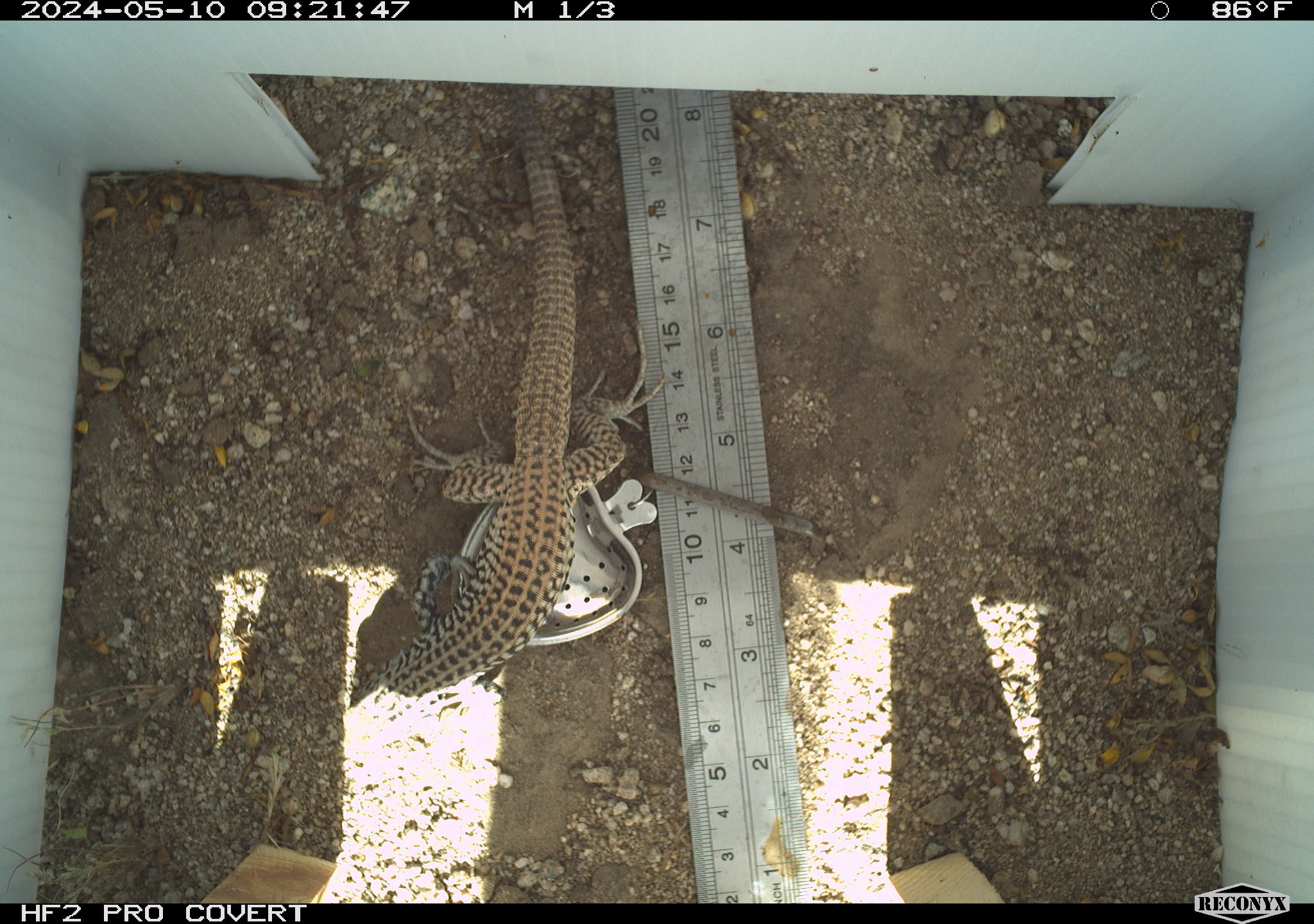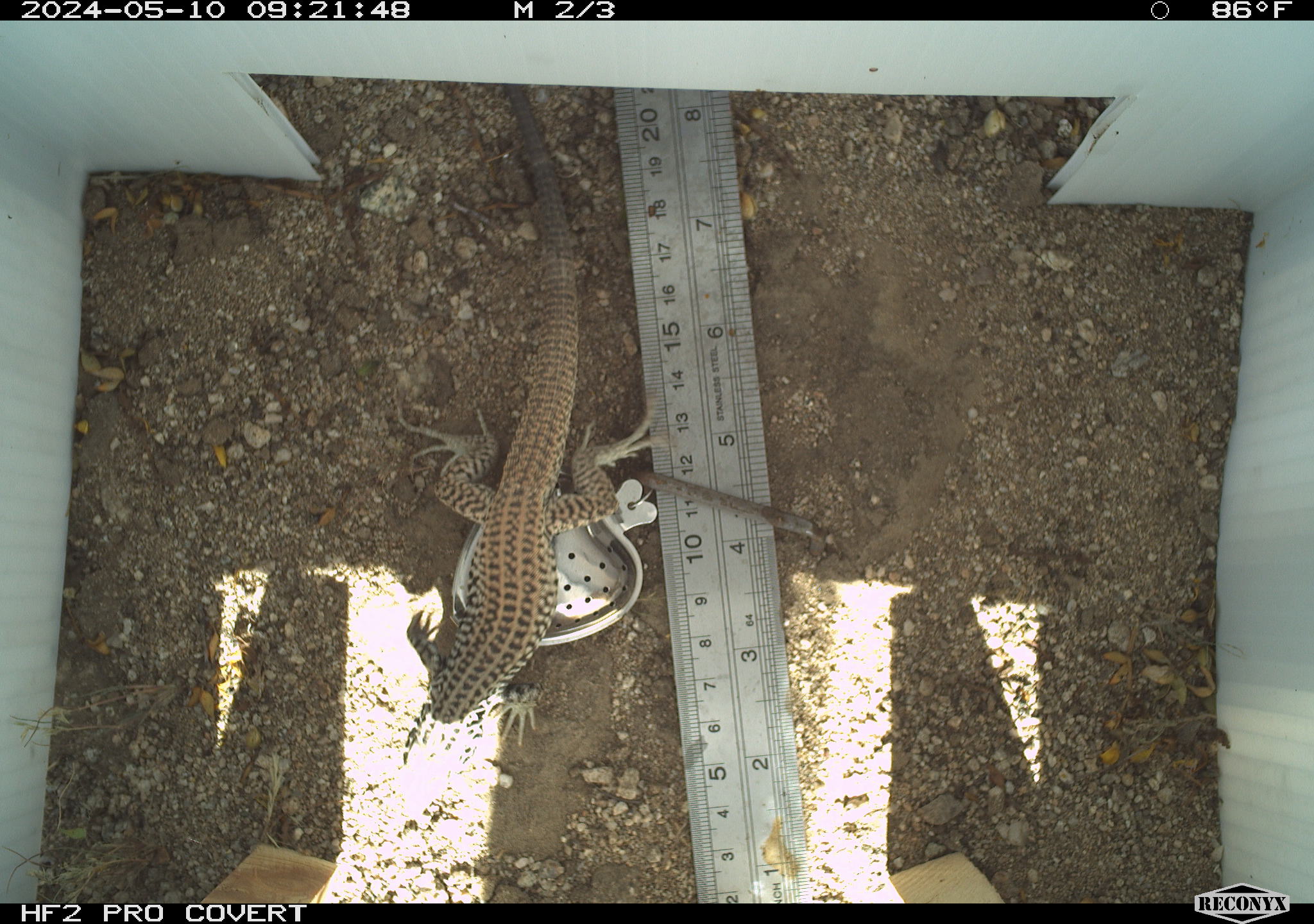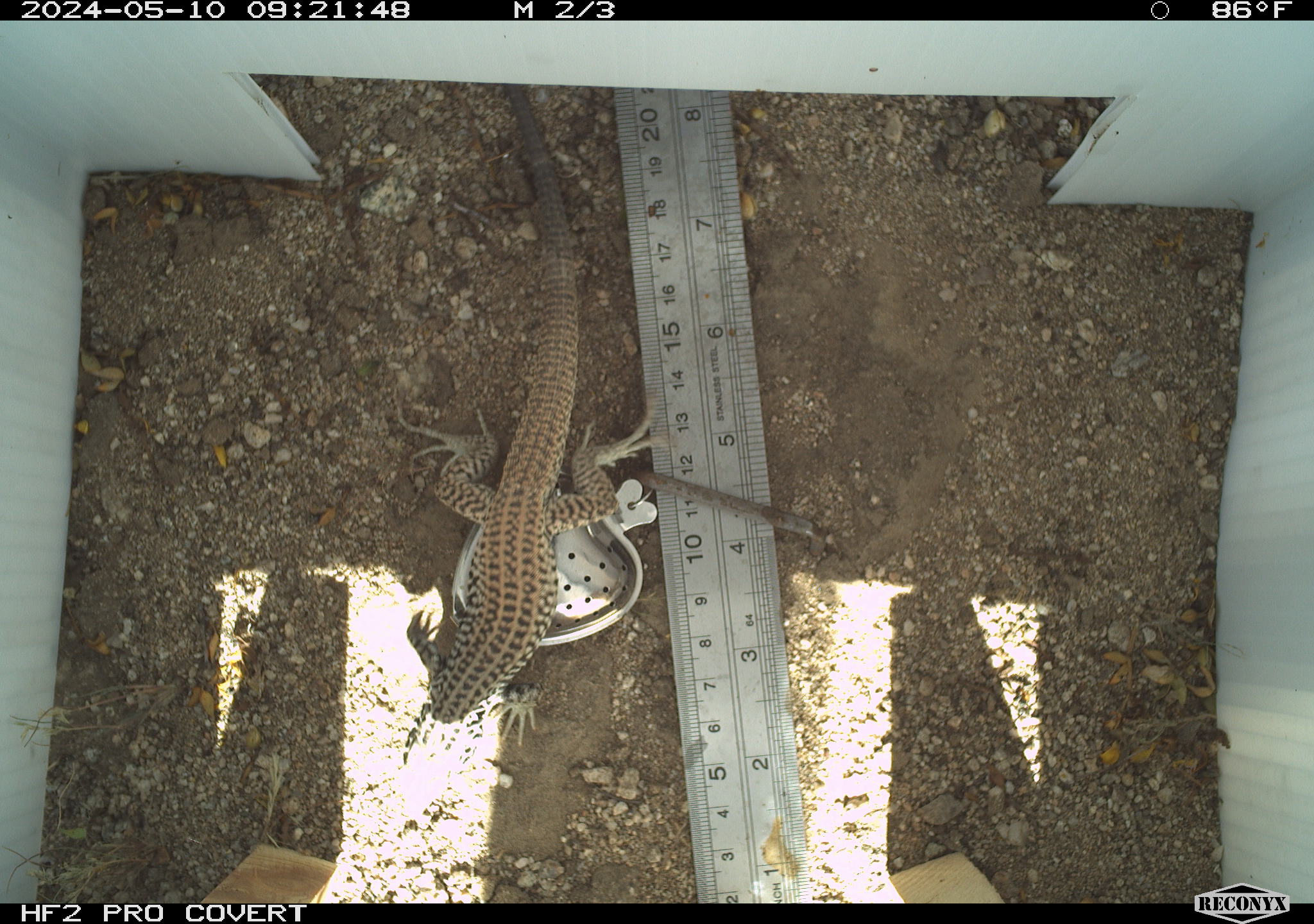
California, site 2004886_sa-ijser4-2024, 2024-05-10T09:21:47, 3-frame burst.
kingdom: Animalia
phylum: Chordata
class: Reptilia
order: Squamata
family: Teiidae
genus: Aspidoscelis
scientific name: Aspidoscelis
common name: whiptail lizards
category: aspidoscelis species